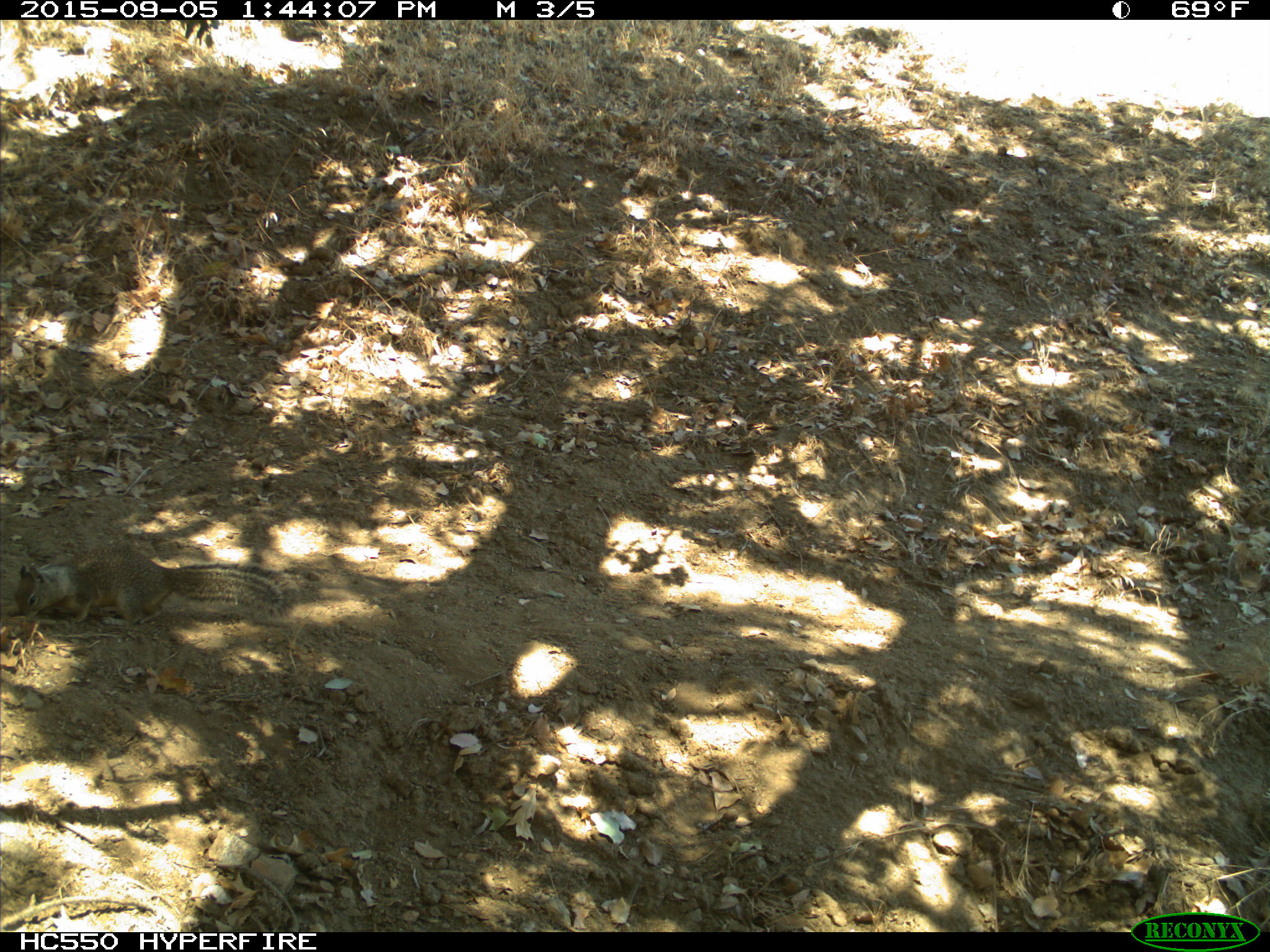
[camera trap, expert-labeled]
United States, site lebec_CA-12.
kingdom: Animalia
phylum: Chordata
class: Mammalia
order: Rodentia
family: Sciuridae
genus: Otospermophilus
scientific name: Otospermophilus beecheyi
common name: california ground squirrel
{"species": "Otospermophilus beecheyi (california ground squirrel)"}